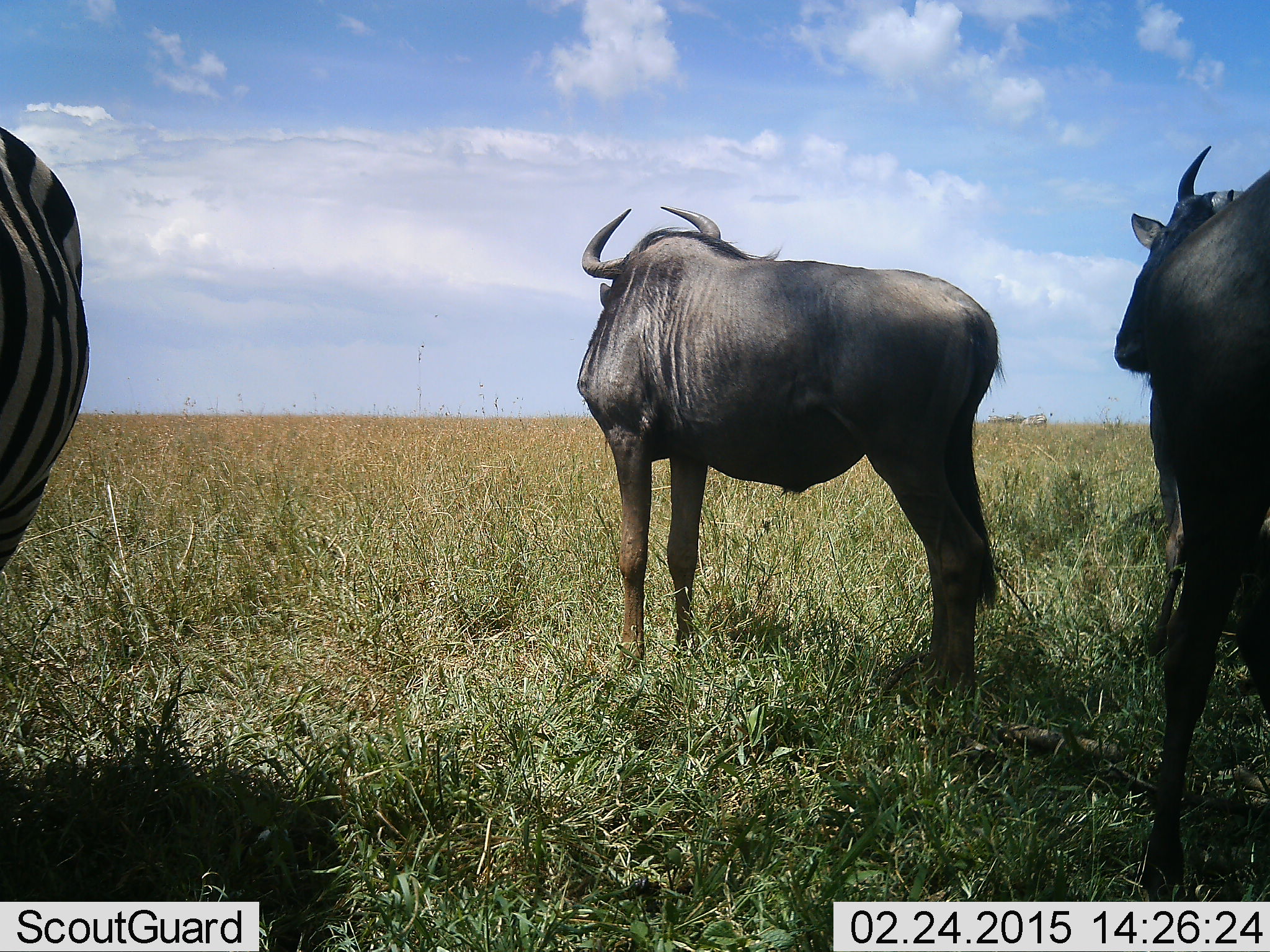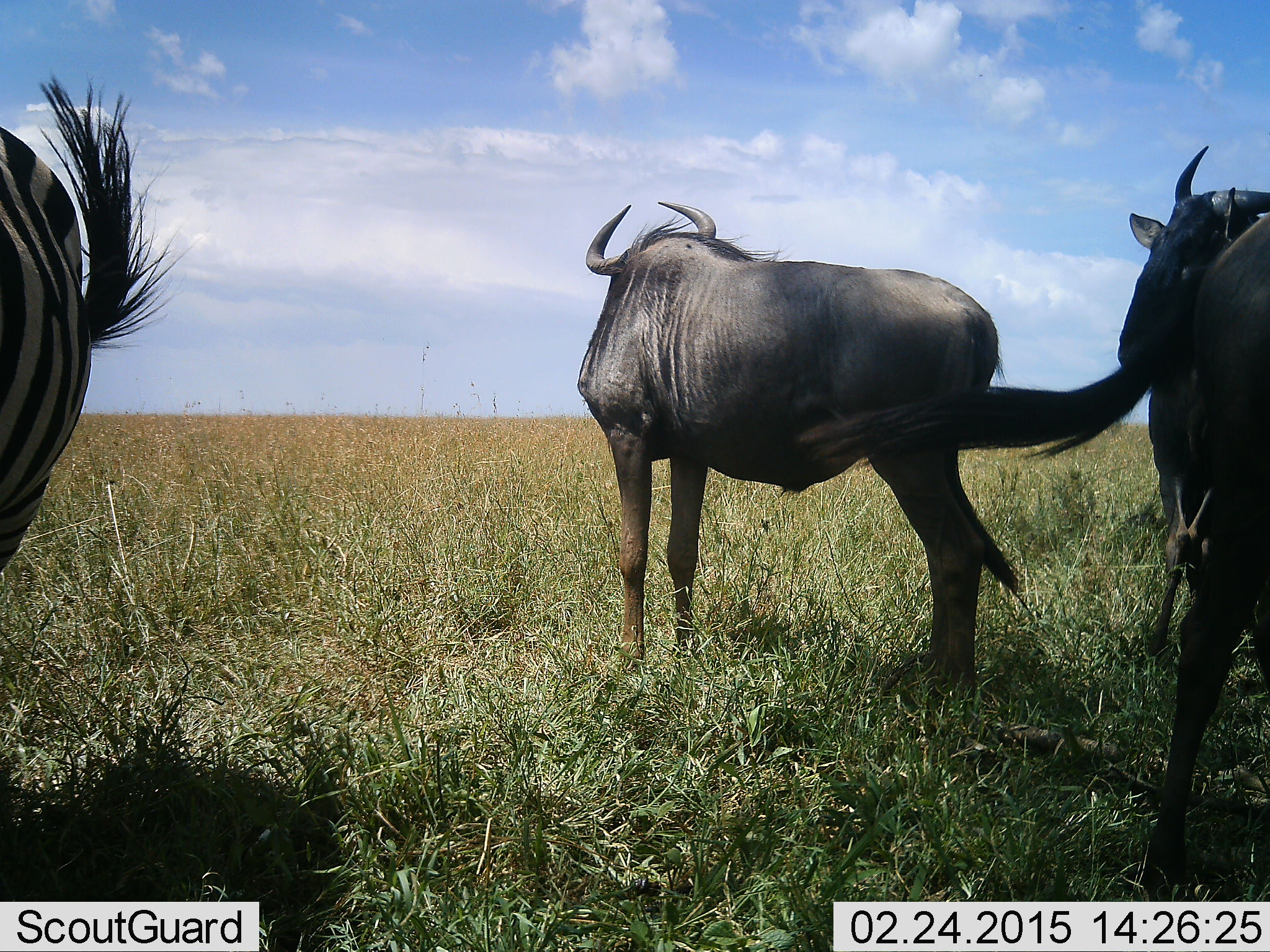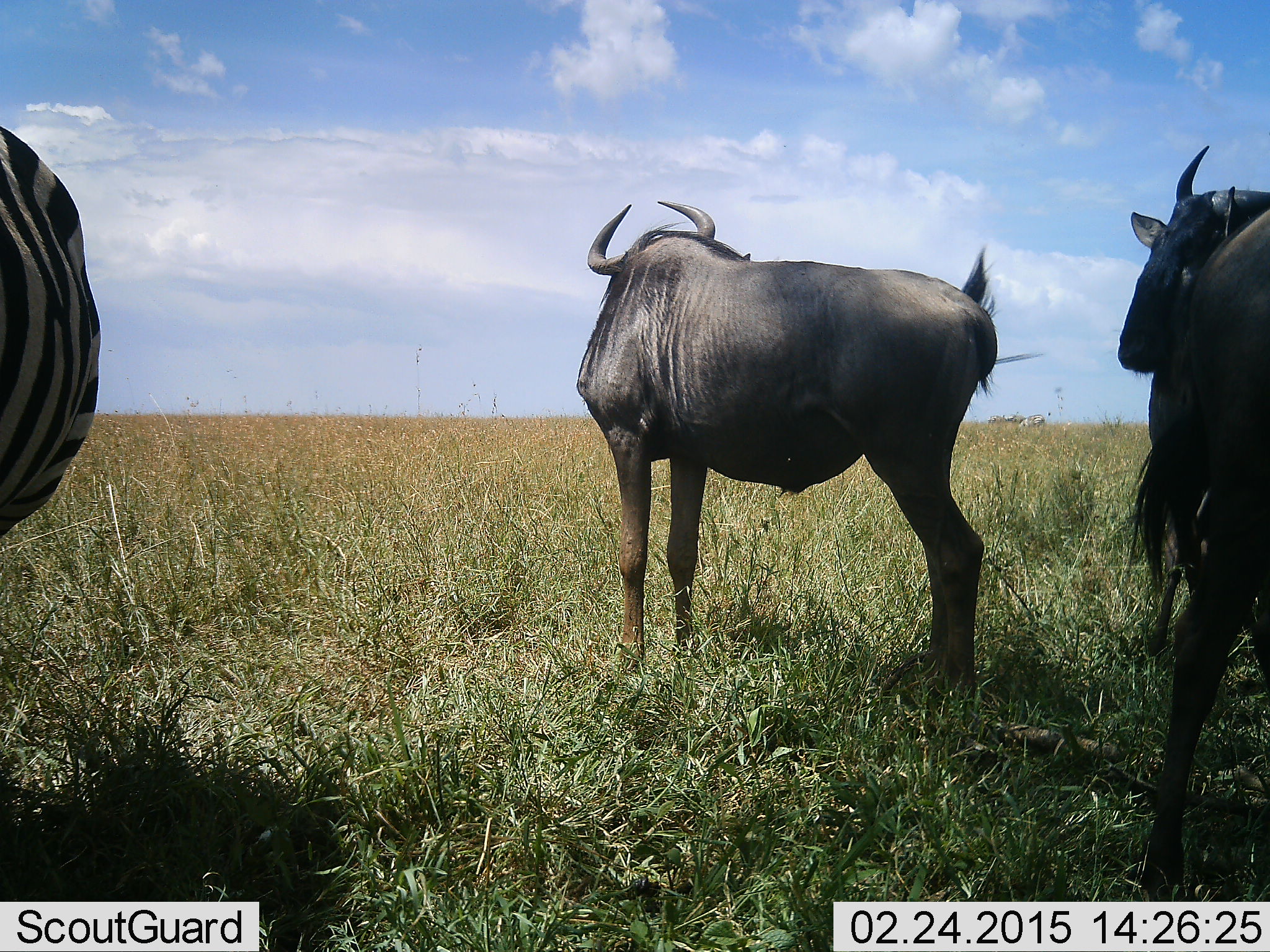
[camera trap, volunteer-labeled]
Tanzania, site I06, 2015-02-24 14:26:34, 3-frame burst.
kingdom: Animalia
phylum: Chordata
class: Mammalia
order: Artiodactyla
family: Bovidae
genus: Connochaetes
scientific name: Connochaetes taurinus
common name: blue wildebeest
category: wildebeest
Wildebeest (blue wildebeest) (Connochaetes taurinus), count 3. Behavior (volunteer vote fractions): standing 100%, resting 0%, moving 0%, interacting 0%. Young present (vote fraction): 0%. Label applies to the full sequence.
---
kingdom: Animalia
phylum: Chordata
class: Mammalia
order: Perissodactyla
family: Equidae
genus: Equus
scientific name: Equus quagga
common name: plains zebra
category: zebra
Zebra (plains zebra) (Equus quagga), count 1. Behavior (volunteer vote fractions): standing 100%, resting 0%, moving 0%, interacting 0%. Young present (vote fraction): 0%. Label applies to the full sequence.